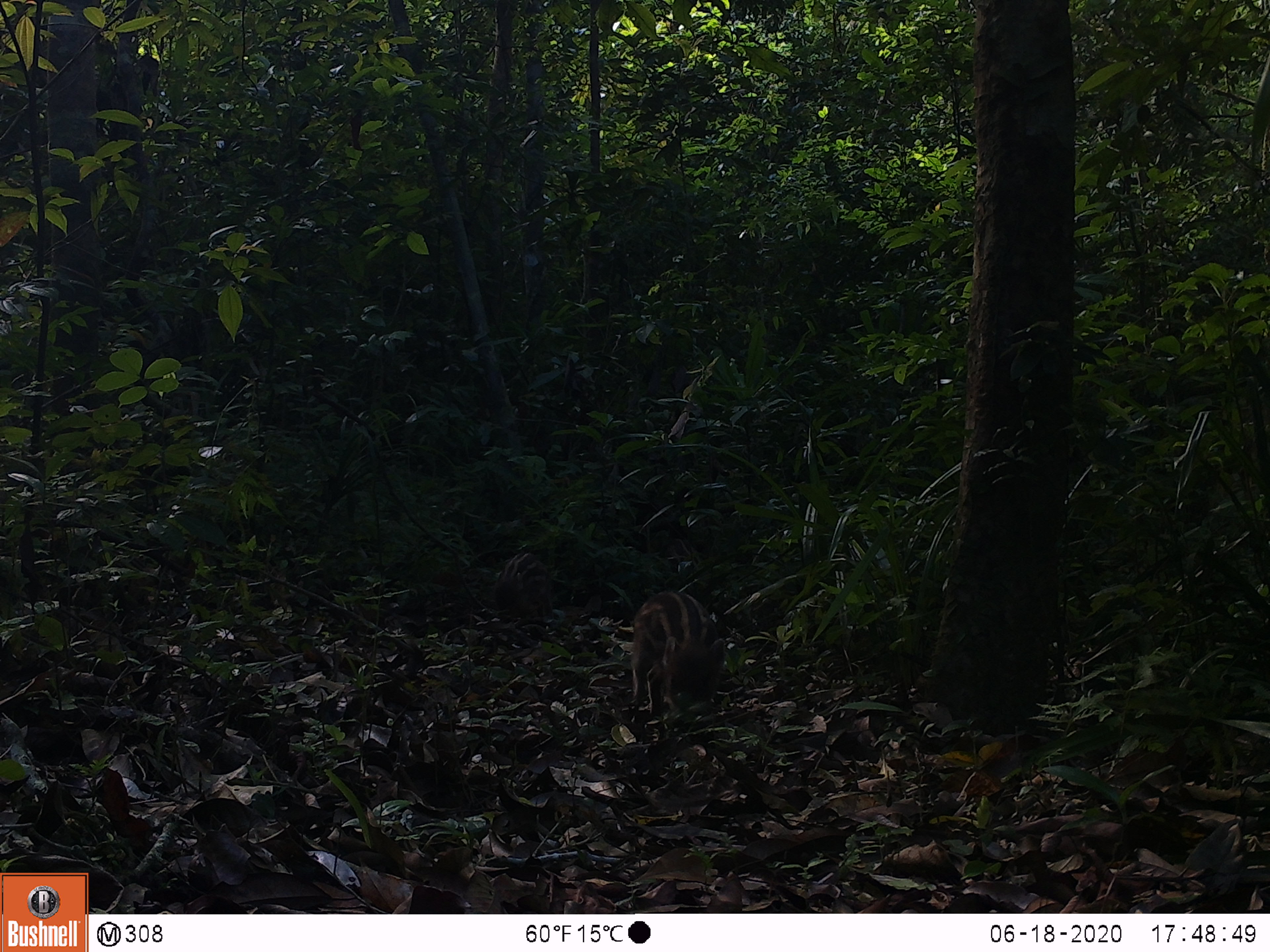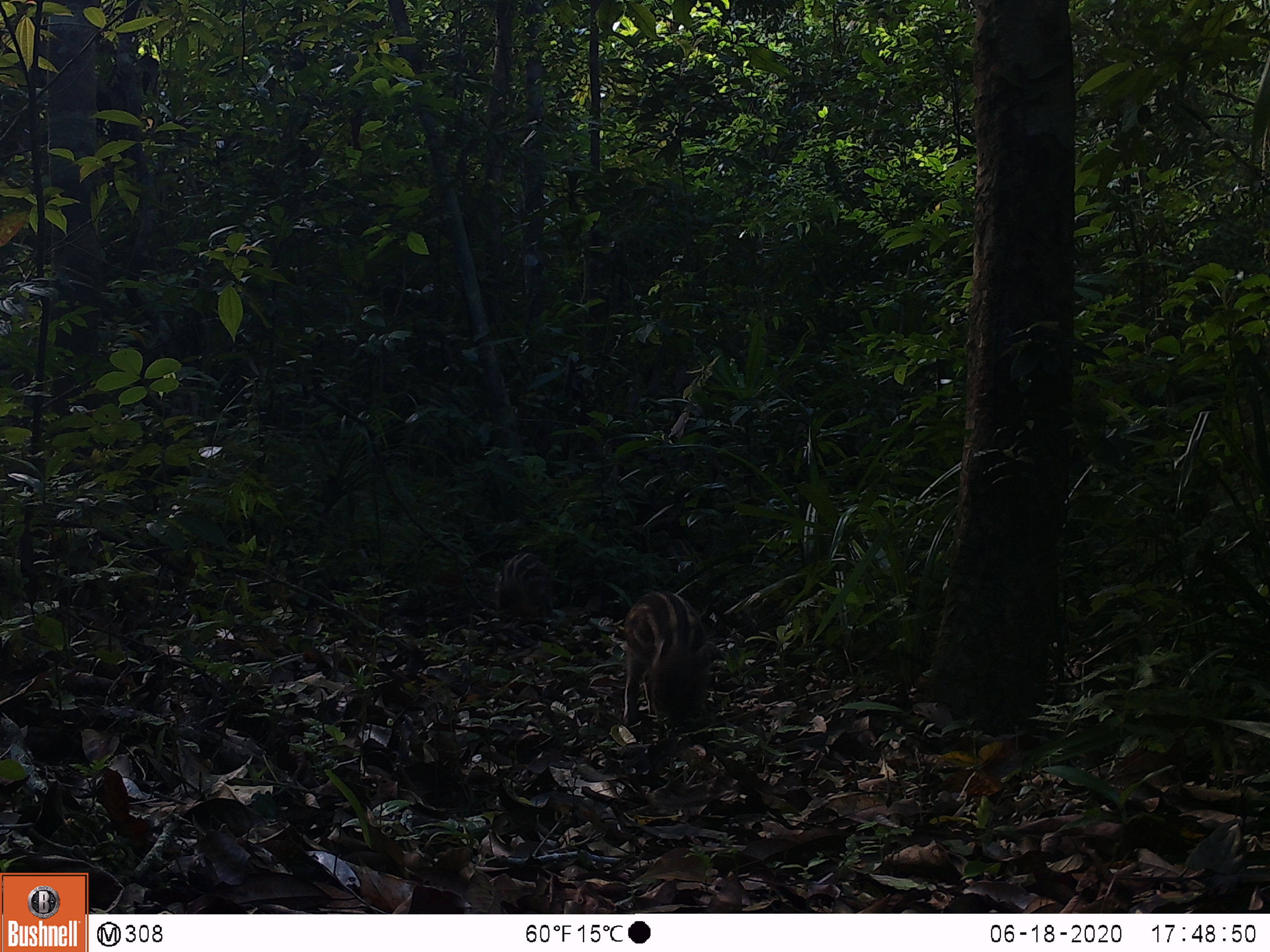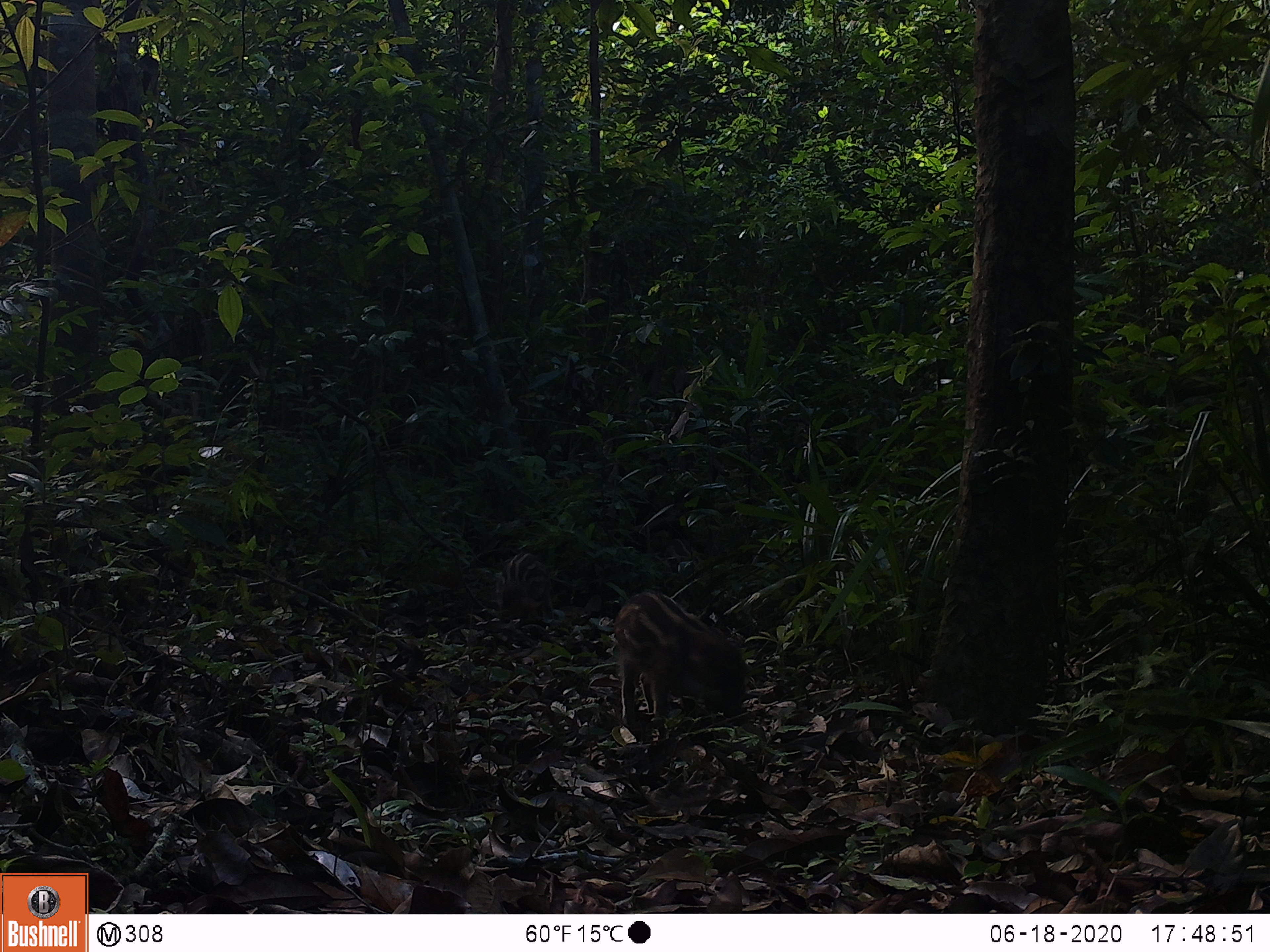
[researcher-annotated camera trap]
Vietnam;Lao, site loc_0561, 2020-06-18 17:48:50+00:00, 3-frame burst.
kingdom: Animalia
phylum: Chordata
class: Mammalia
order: Artiodactyla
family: Suidae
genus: Sus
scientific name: Sus scrofa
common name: eurasian wild pig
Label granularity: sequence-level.